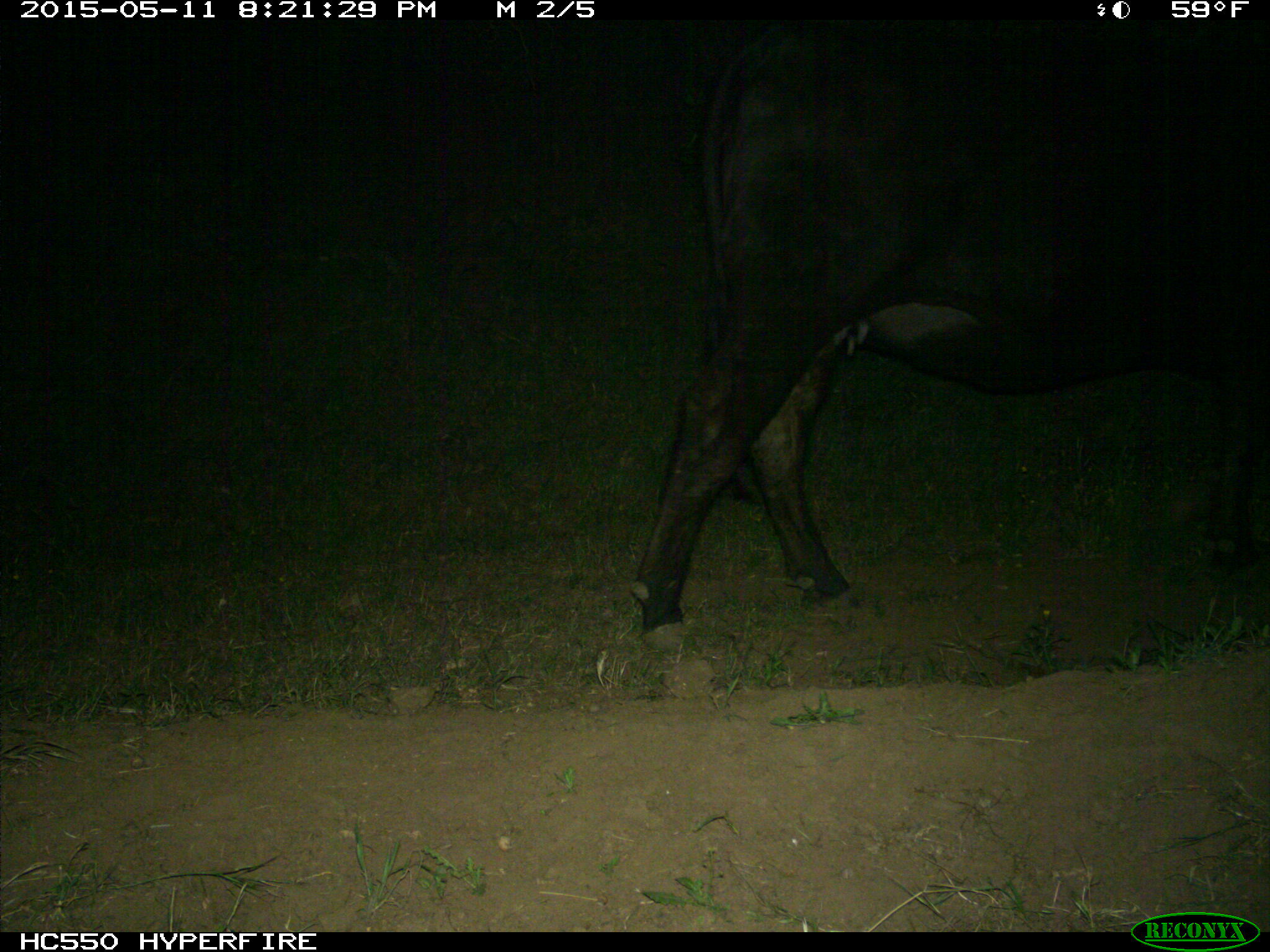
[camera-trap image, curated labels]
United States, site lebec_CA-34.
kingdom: Animalia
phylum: Chordata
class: Mammalia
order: Artiodactyla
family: Bovidae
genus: Bos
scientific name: Bos taurus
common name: domestic cow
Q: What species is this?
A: Bos taurus (domestic cow).